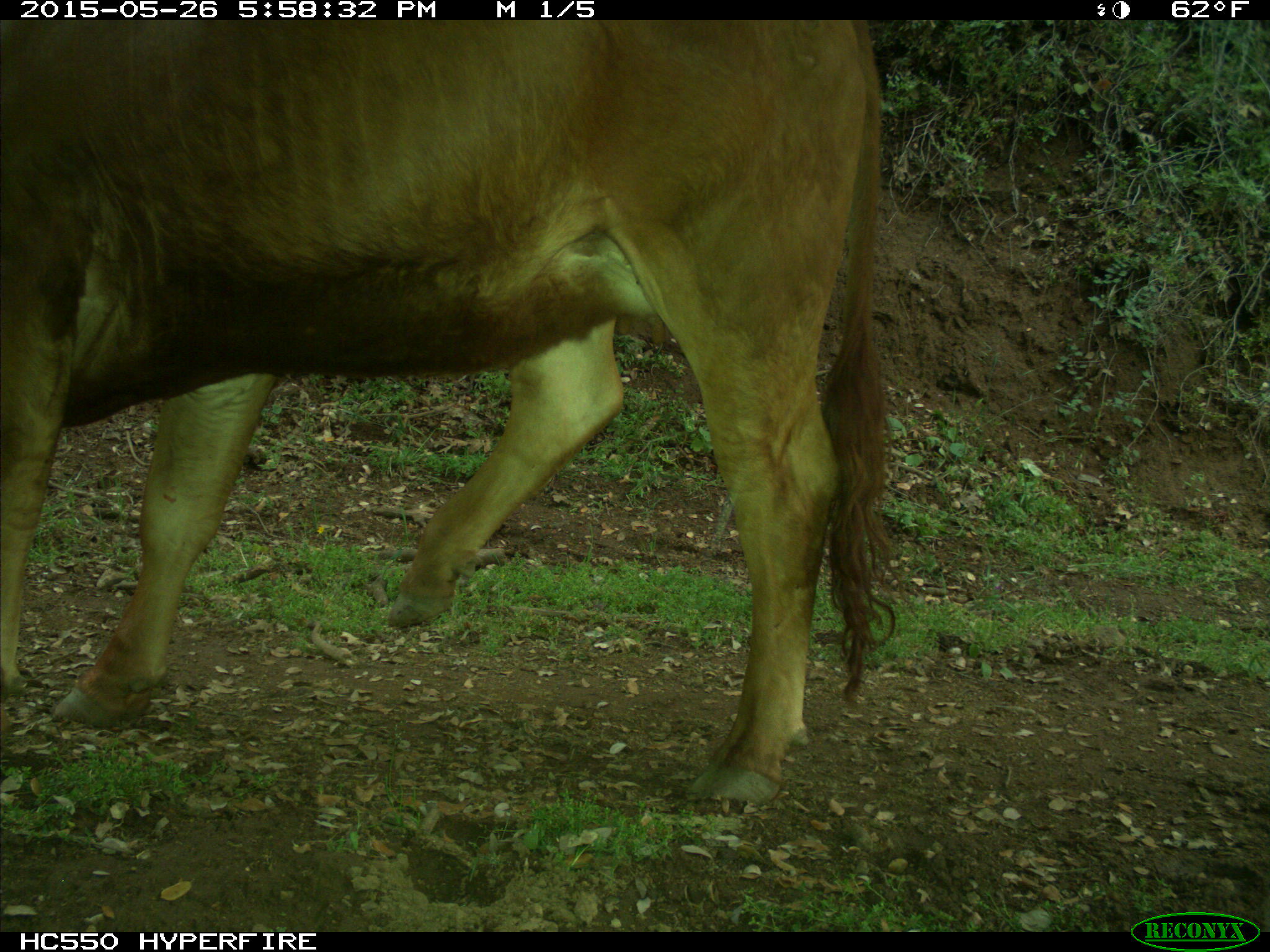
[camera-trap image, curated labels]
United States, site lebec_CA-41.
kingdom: Animalia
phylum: Chordata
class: Mammalia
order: Artiodactyla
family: Bovidae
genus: Bos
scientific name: Bos taurus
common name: domestic cow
Bos taurus (domestic cow).